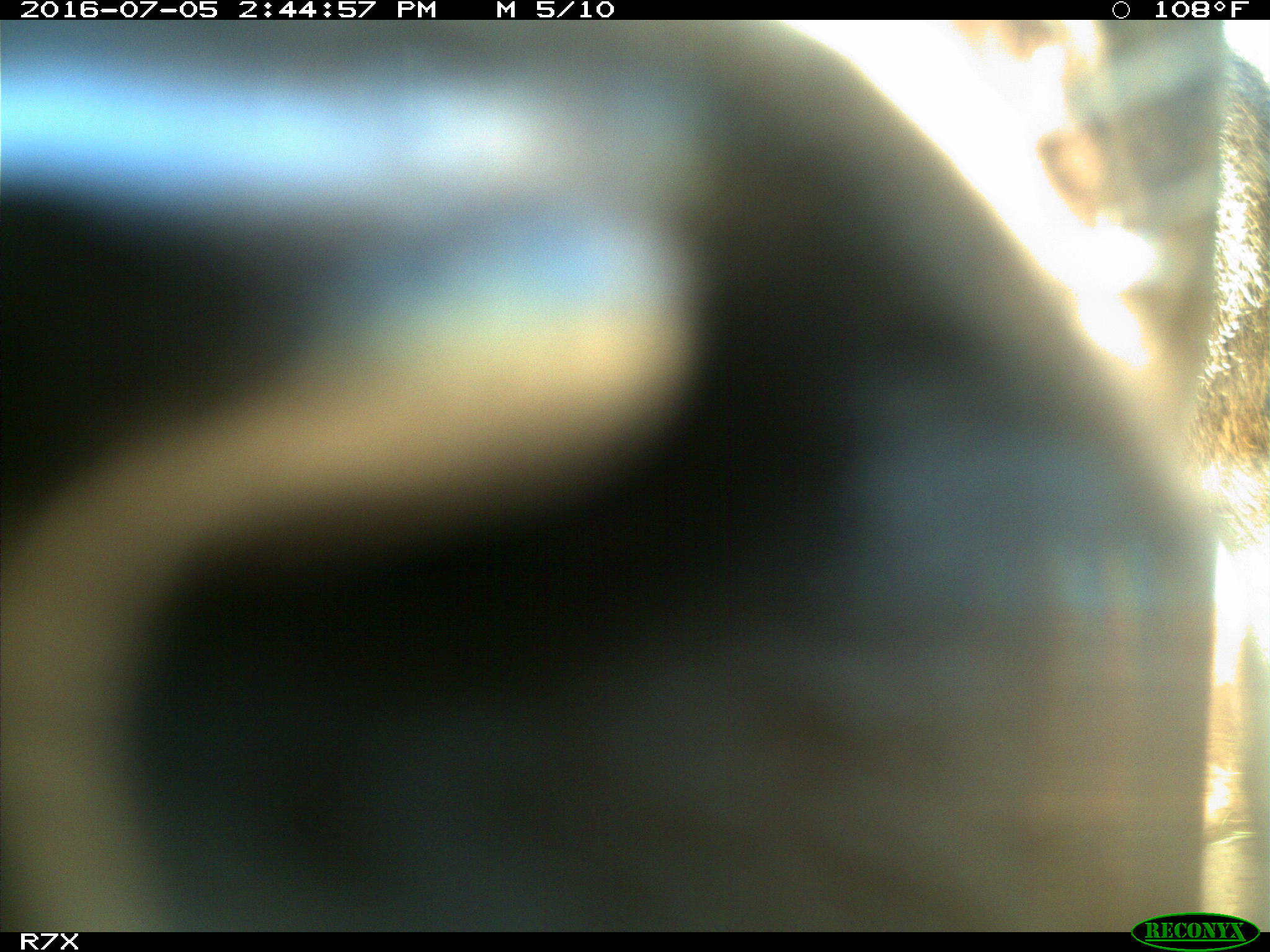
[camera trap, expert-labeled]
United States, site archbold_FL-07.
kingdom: Animalia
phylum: Chordata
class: Mammalia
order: Artiodactyla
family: Bovidae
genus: Bos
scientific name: Bos taurus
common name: domestic cow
Bos taurus (domestic cow).